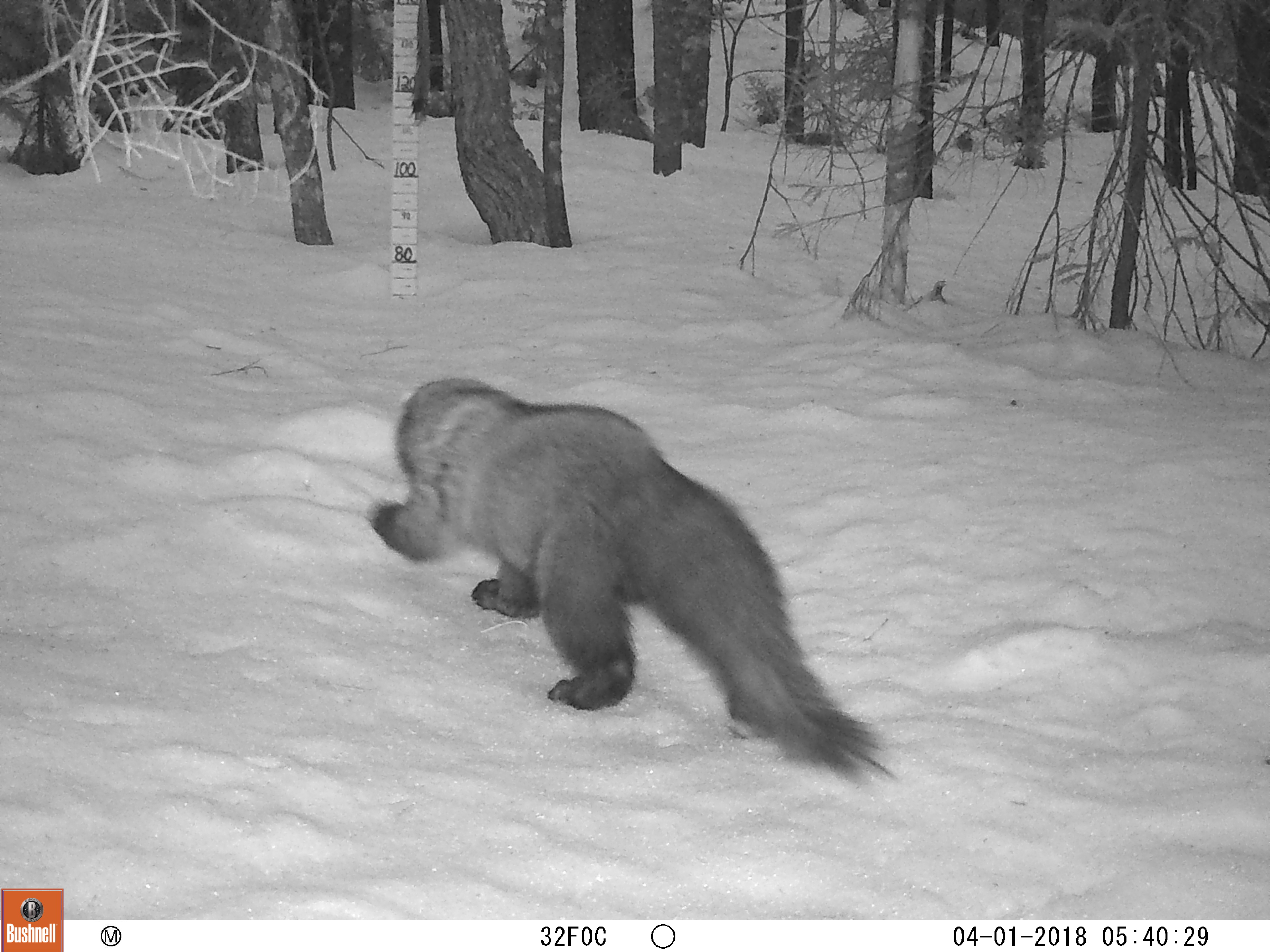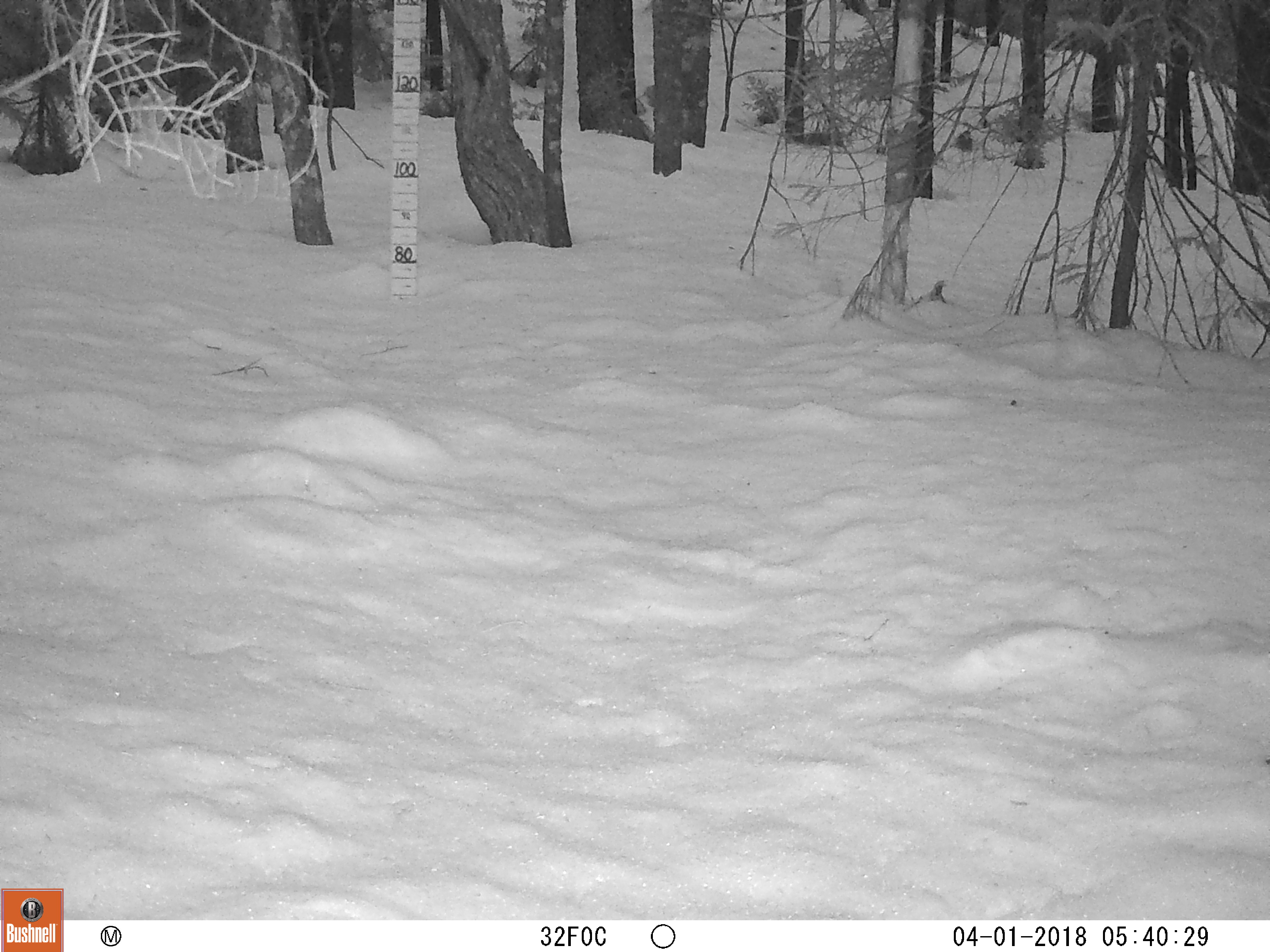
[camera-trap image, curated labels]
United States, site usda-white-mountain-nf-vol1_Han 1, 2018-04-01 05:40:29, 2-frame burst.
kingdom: Animalia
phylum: Chordata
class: Mammalia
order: Carnivora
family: Mustelidae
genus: Pekania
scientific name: Pekania pennanti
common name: fisher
Fisher (Pekania pennanti).